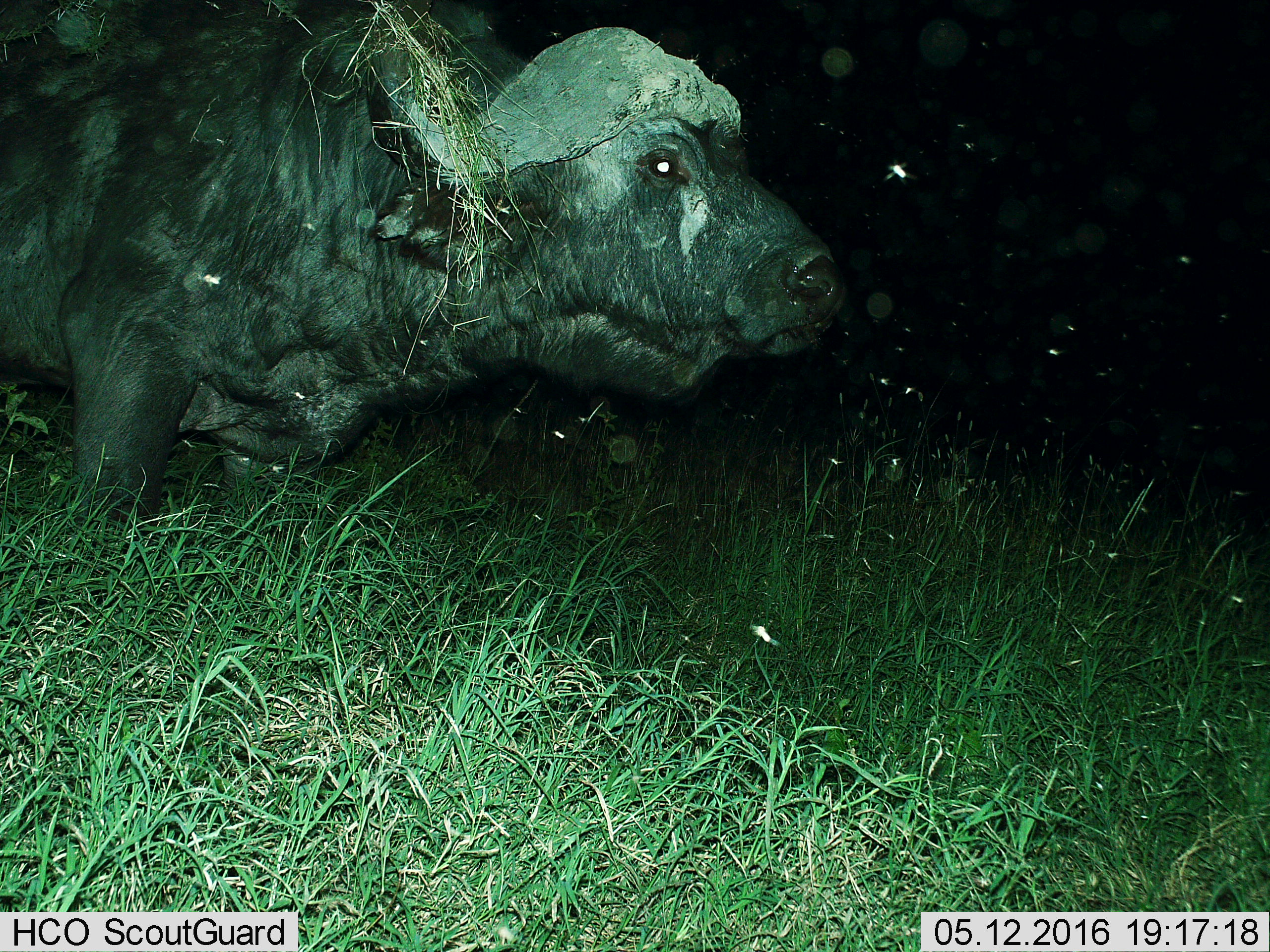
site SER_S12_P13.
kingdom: Animalia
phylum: Chordata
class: Mammalia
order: Artiodactyla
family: Bovidae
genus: Syncerus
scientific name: Syncerus caffer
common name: african buffalo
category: buffalo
Buffalo (african buffalo) (Syncerus caffer), count 1. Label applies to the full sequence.